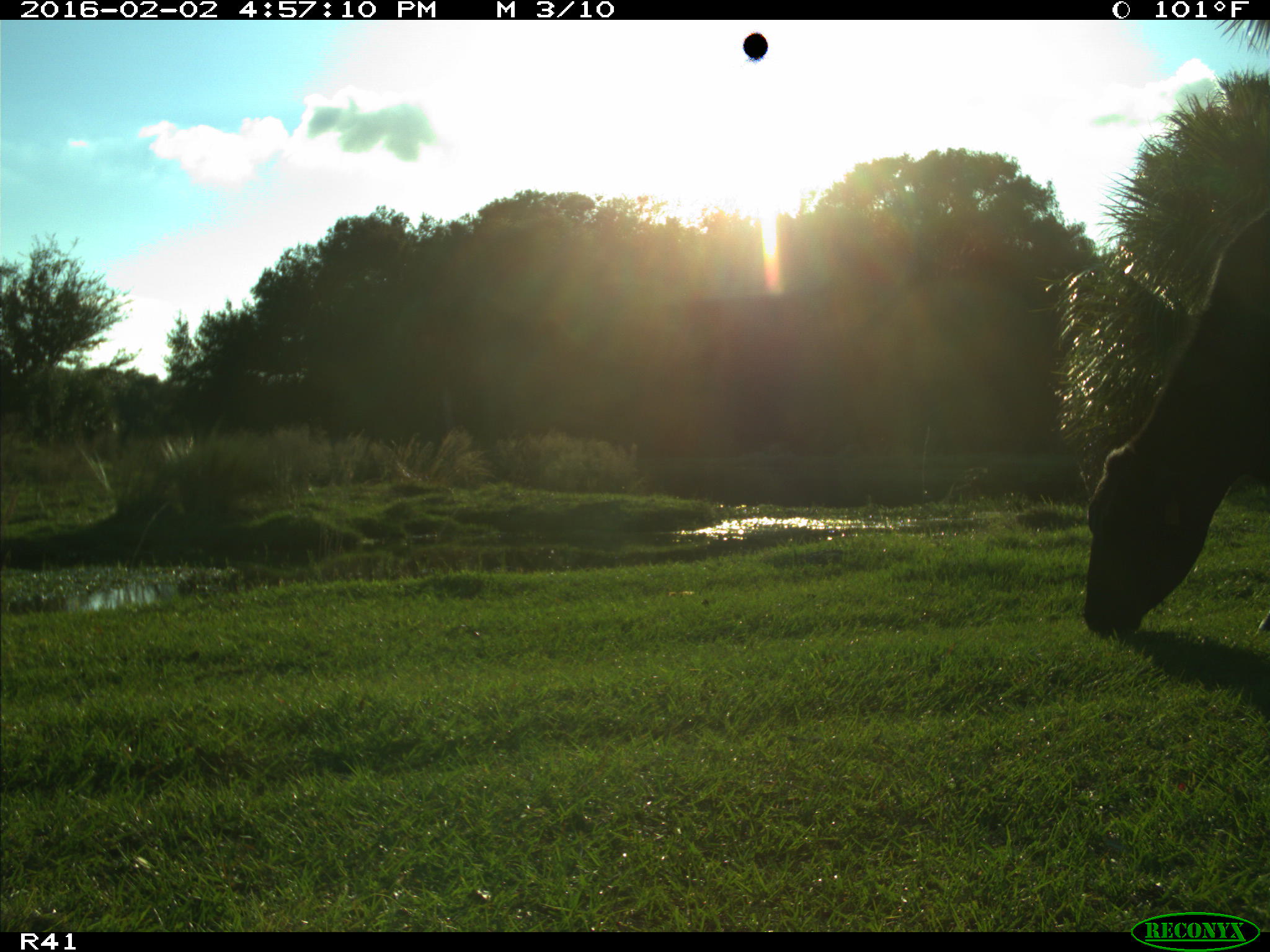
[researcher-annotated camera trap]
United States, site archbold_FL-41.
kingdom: Animalia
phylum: Chordata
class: Mammalia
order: Artiodactyla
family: Bovidae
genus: Bos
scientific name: Bos taurus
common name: domestic cow